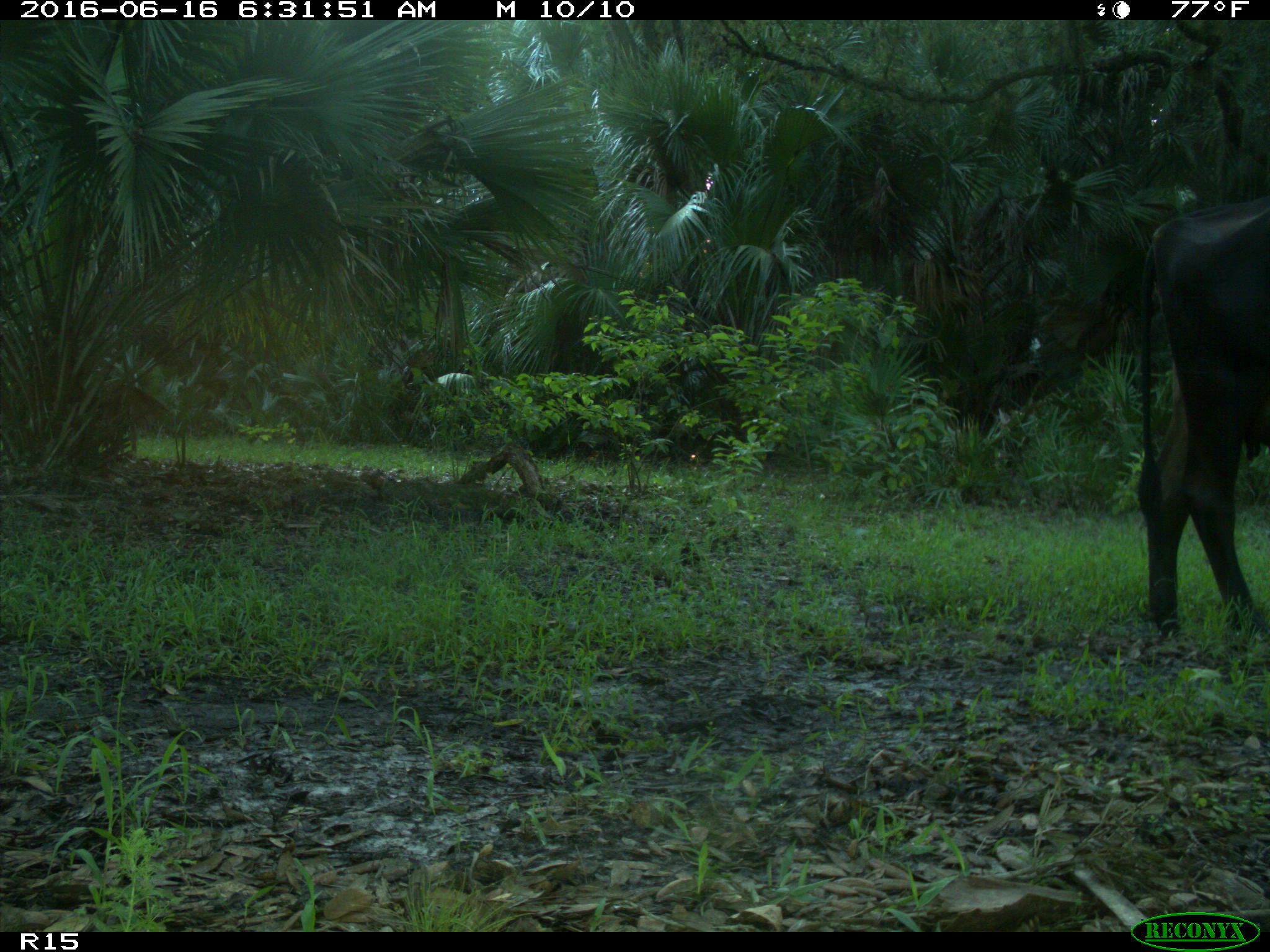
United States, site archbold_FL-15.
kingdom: Animalia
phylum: Chordata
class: Mammalia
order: Artiodactyla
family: Bovidae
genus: Bos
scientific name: Bos taurus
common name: domestic cow